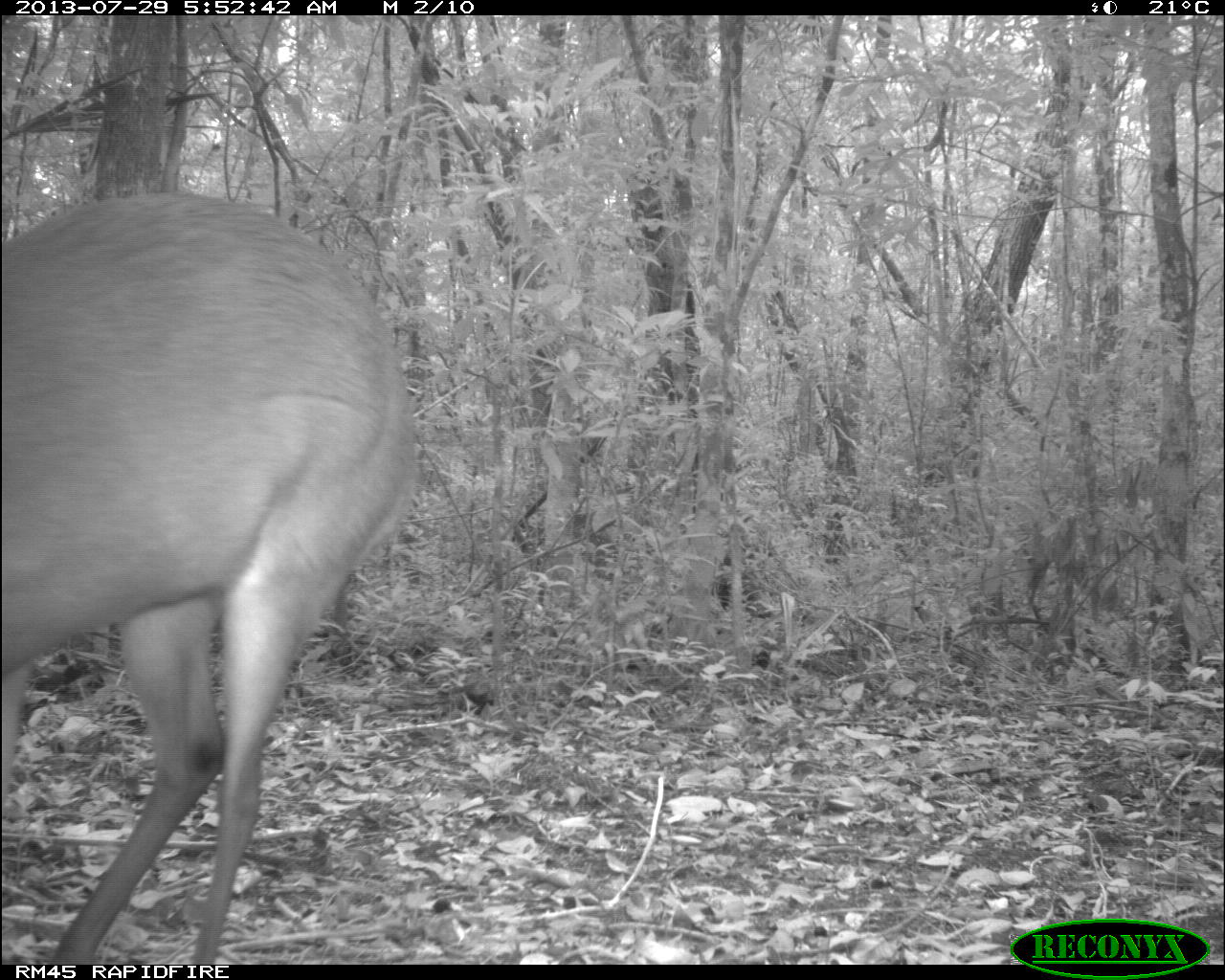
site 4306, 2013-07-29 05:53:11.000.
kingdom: Animalia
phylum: Chordata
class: Mammalia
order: Artiodactyla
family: Cervidae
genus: Mazama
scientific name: Mazama temama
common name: central american red brocket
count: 1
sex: male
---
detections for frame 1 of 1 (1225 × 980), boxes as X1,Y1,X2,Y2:
mazama temama: 0,185,421,965